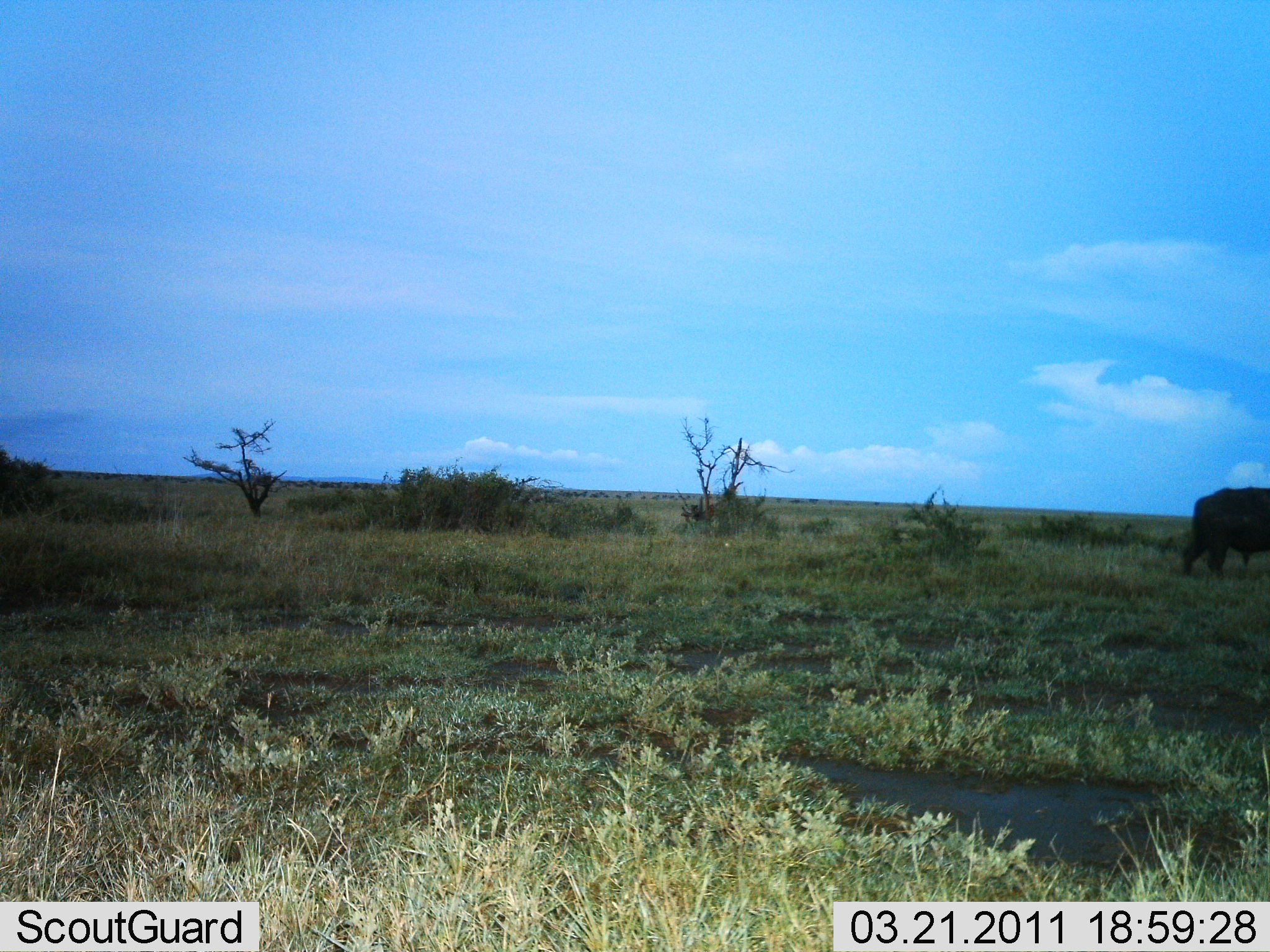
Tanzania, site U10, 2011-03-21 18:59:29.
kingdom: Animalia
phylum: Chordata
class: Mammalia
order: Artiodactyla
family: Bovidae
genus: Syncerus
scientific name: Syncerus caffer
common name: cape buffalo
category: buffalo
Buffalo (cape buffalo) (Syncerus caffer), count 1. Behavior (volunteer vote fractions): standing 67%, resting 0%, moving 17%, interacting 0%. Young present (vote fraction): 0%. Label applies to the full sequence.